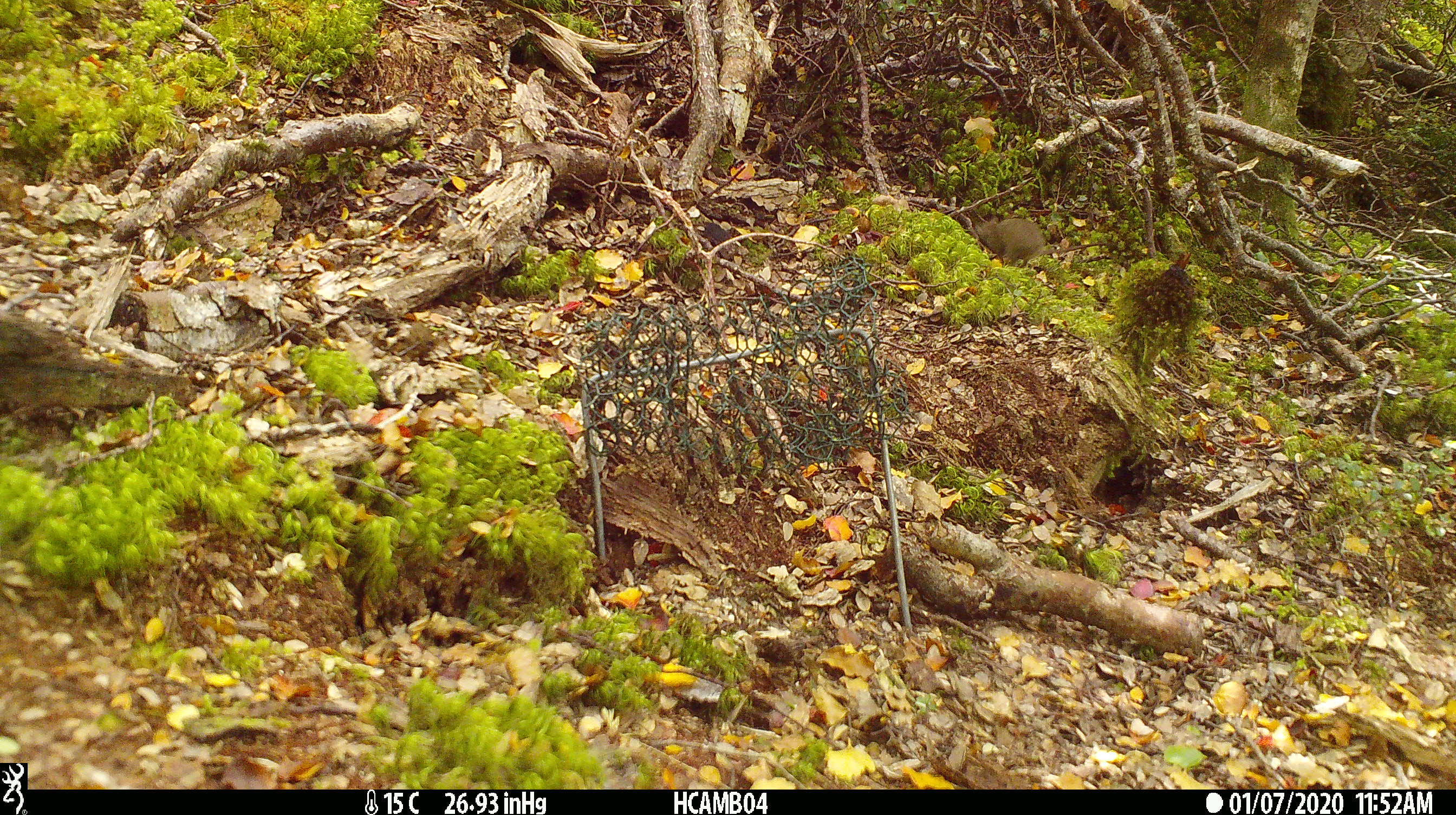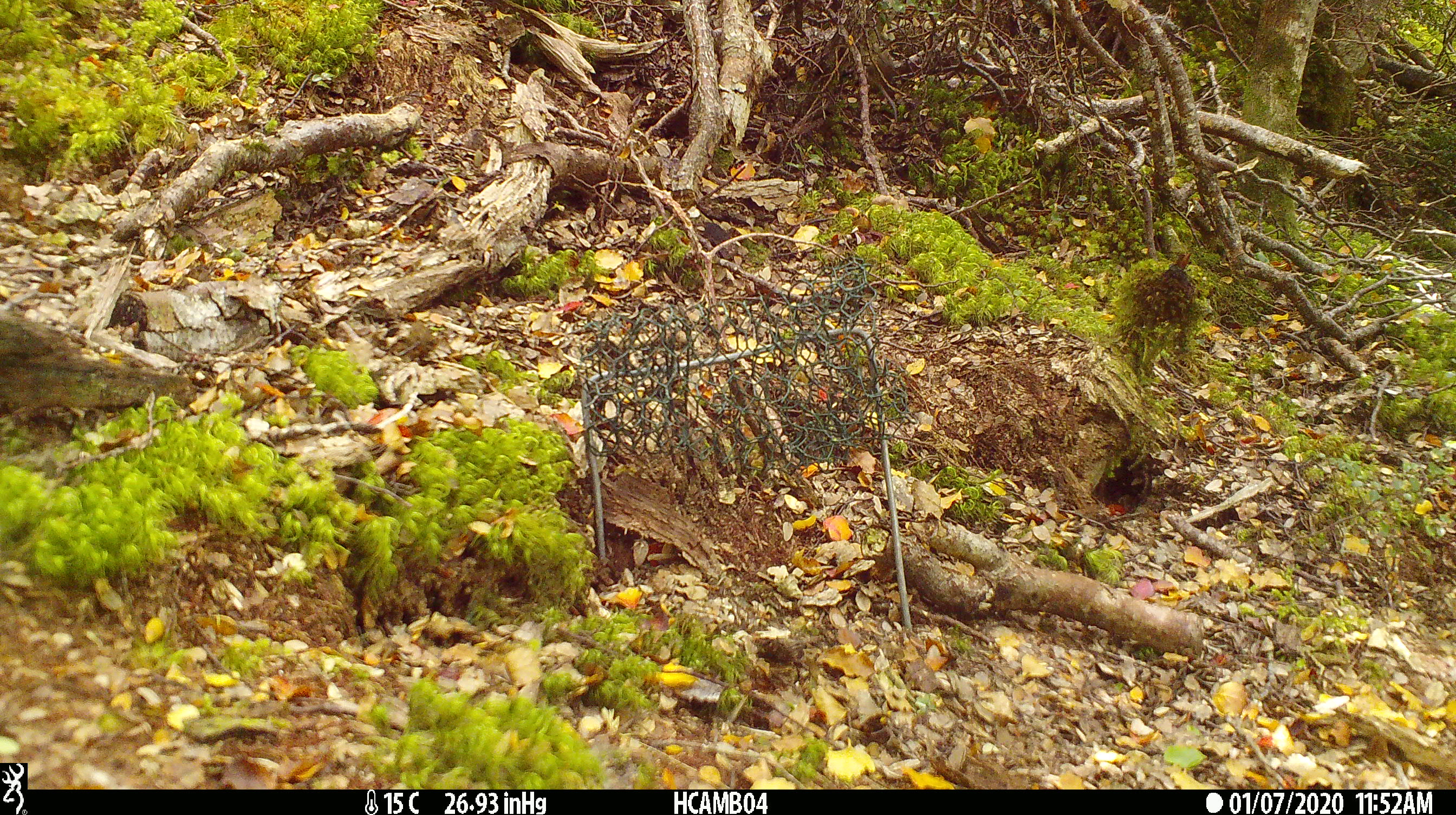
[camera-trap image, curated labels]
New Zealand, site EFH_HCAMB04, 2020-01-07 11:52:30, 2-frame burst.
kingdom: Animalia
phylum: Chordata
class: Mammalia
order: Rodentia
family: Muridae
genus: Mus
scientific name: Mus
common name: mouse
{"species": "mouse (Mus)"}